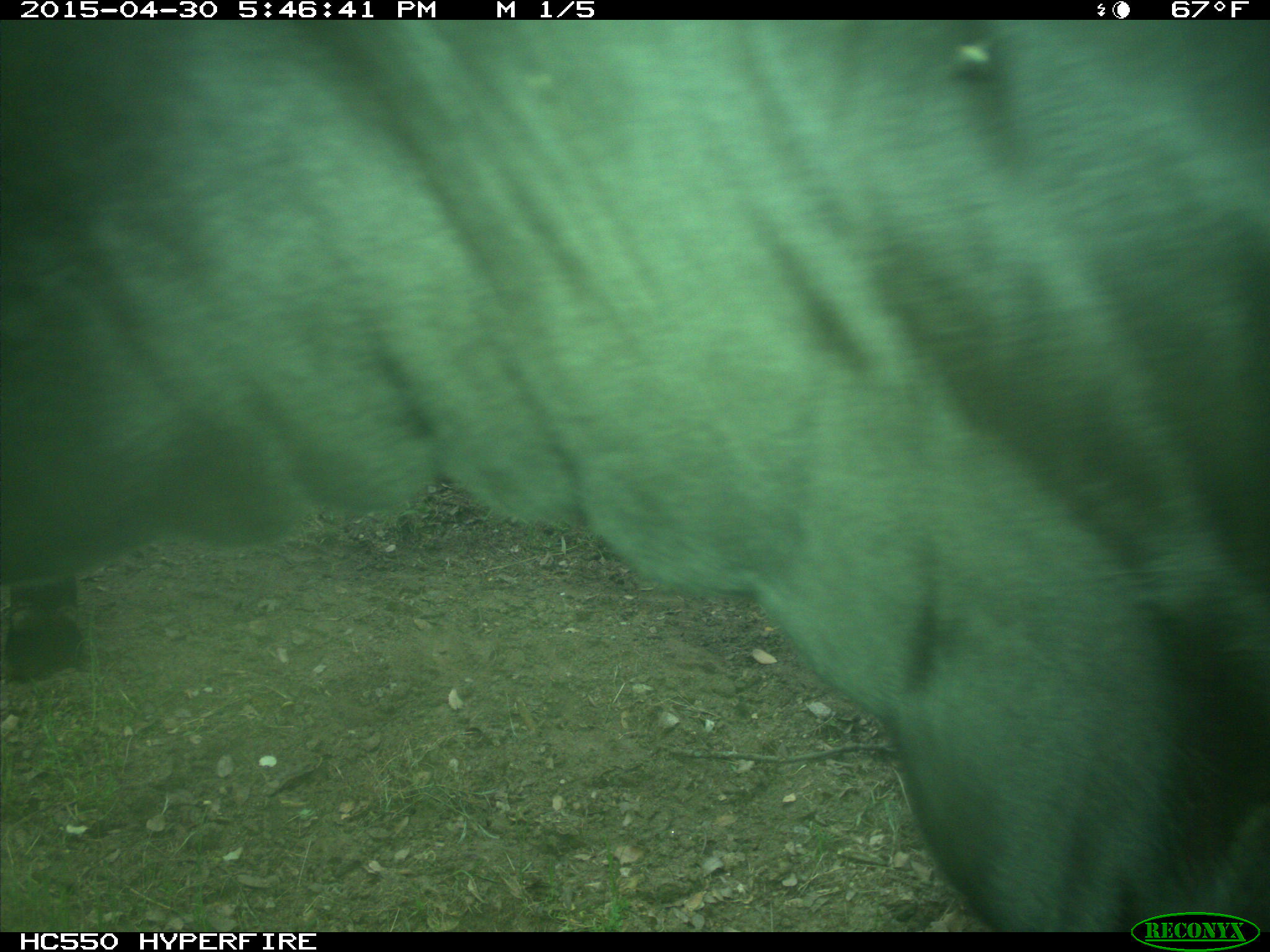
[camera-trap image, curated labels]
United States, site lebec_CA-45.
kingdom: Animalia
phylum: Chordata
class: Mammalia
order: Artiodactyla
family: Bovidae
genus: Bos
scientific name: Bos taurus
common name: domestic cow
Bos taurus (domestic cow).